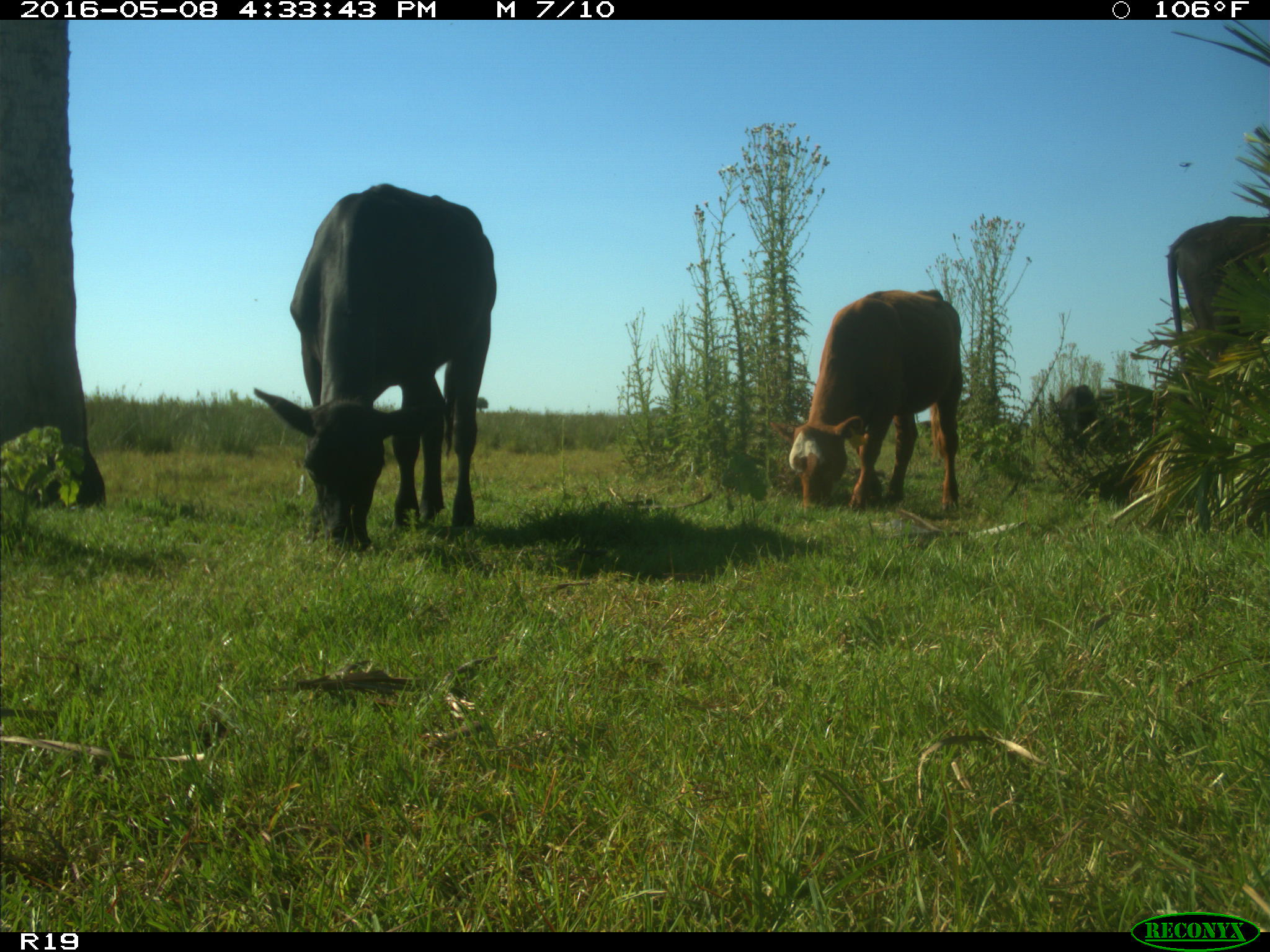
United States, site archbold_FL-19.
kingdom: Animalia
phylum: Chordata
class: Mammalia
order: Artiodactyla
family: Bovidae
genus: Bos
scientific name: Bos taurus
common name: domestic cow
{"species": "Bos taurus (domestic cow)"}